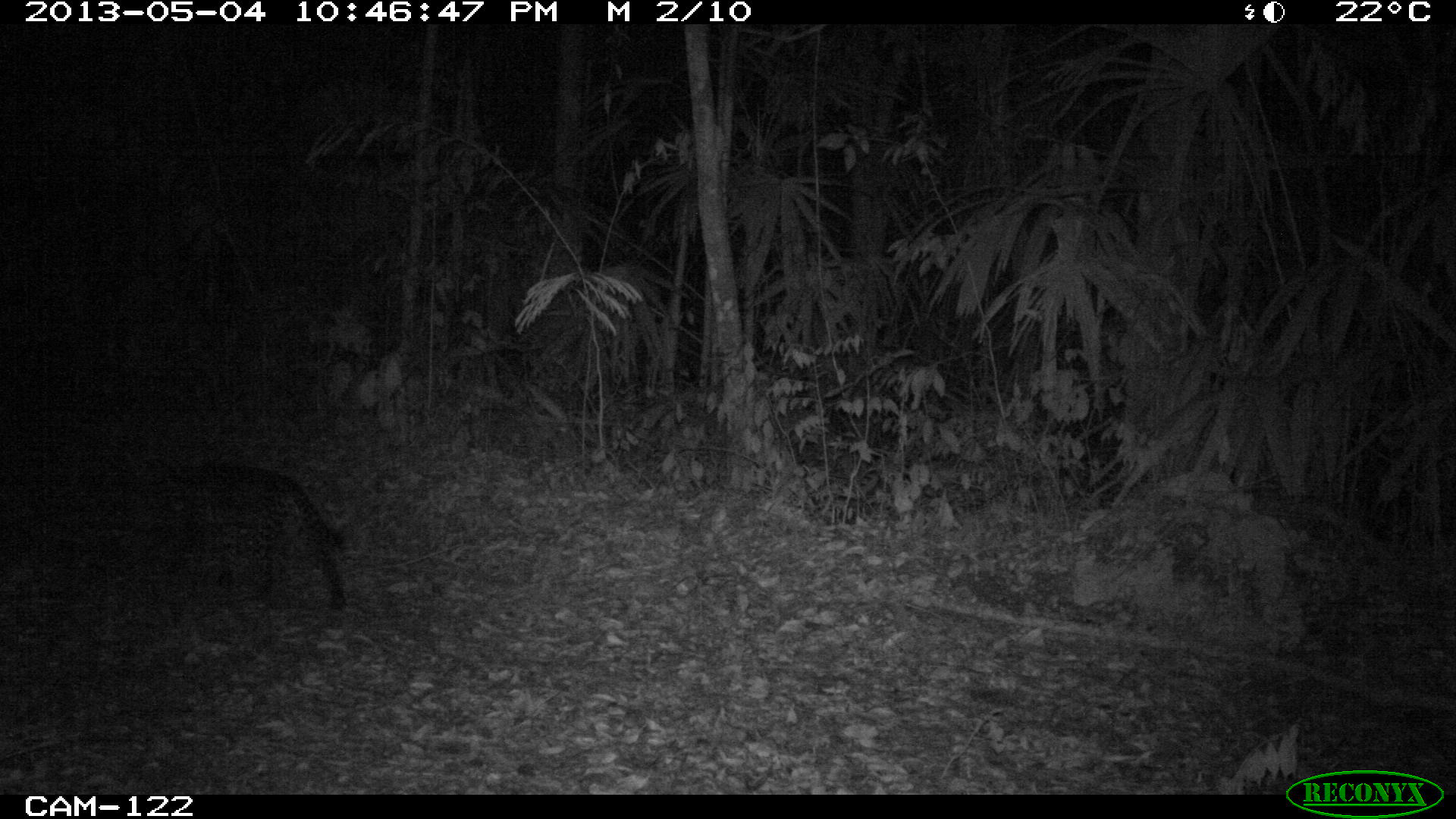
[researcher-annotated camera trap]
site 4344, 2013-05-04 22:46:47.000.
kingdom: Animalia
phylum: Chordata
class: Mammalia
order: Carnivora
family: Felidae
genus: Leopardus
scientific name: Leopardus pardalis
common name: ocelot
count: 1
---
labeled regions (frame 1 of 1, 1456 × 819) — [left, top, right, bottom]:
leopardus pardalis: [74, 459, 351, 613]